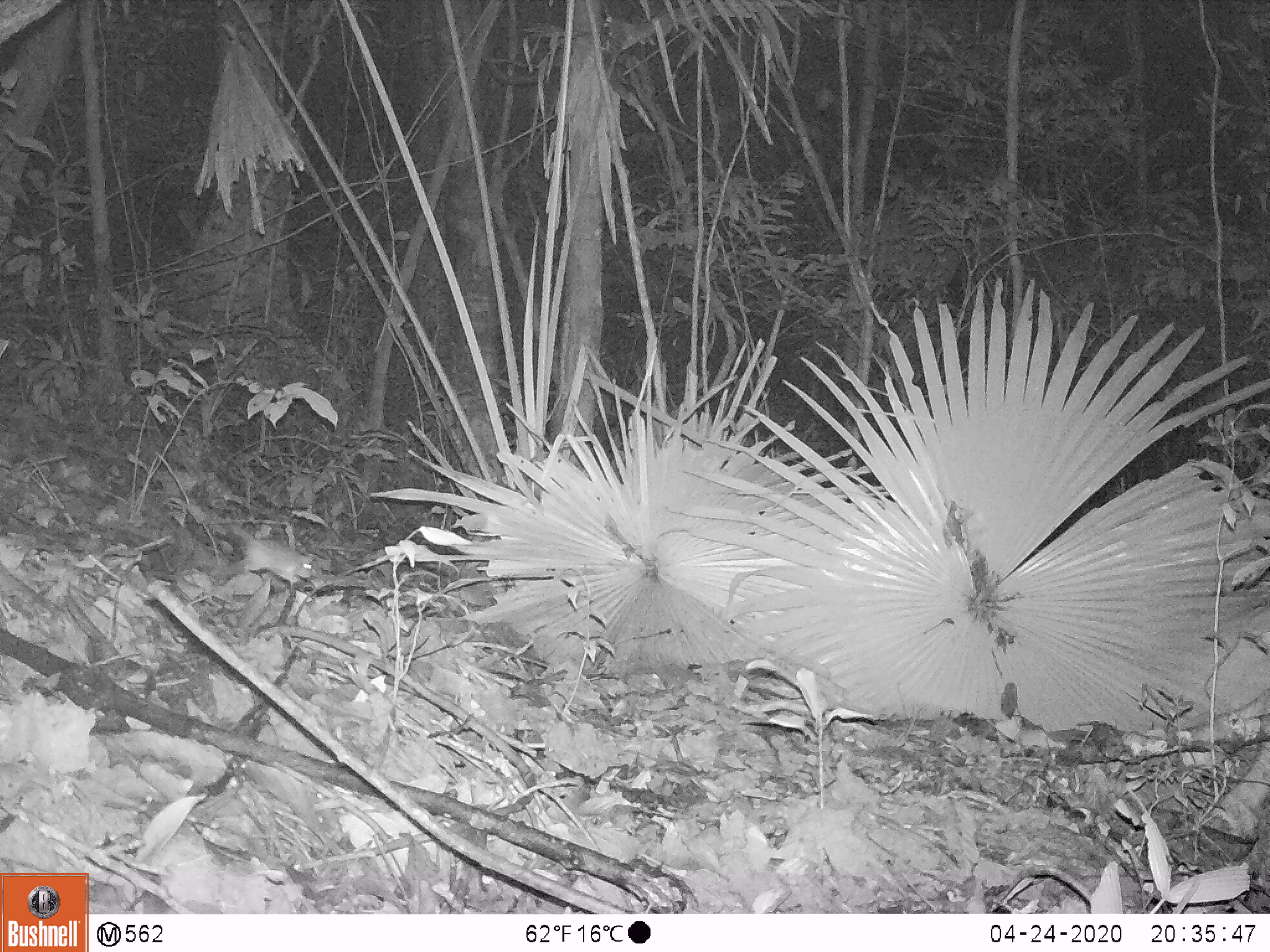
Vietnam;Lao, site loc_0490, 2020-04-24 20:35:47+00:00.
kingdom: Animalia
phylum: Chordata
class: Mammalia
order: Rodentia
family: Muridae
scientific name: Muridae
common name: old-world mice and rats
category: unidentified murid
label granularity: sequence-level